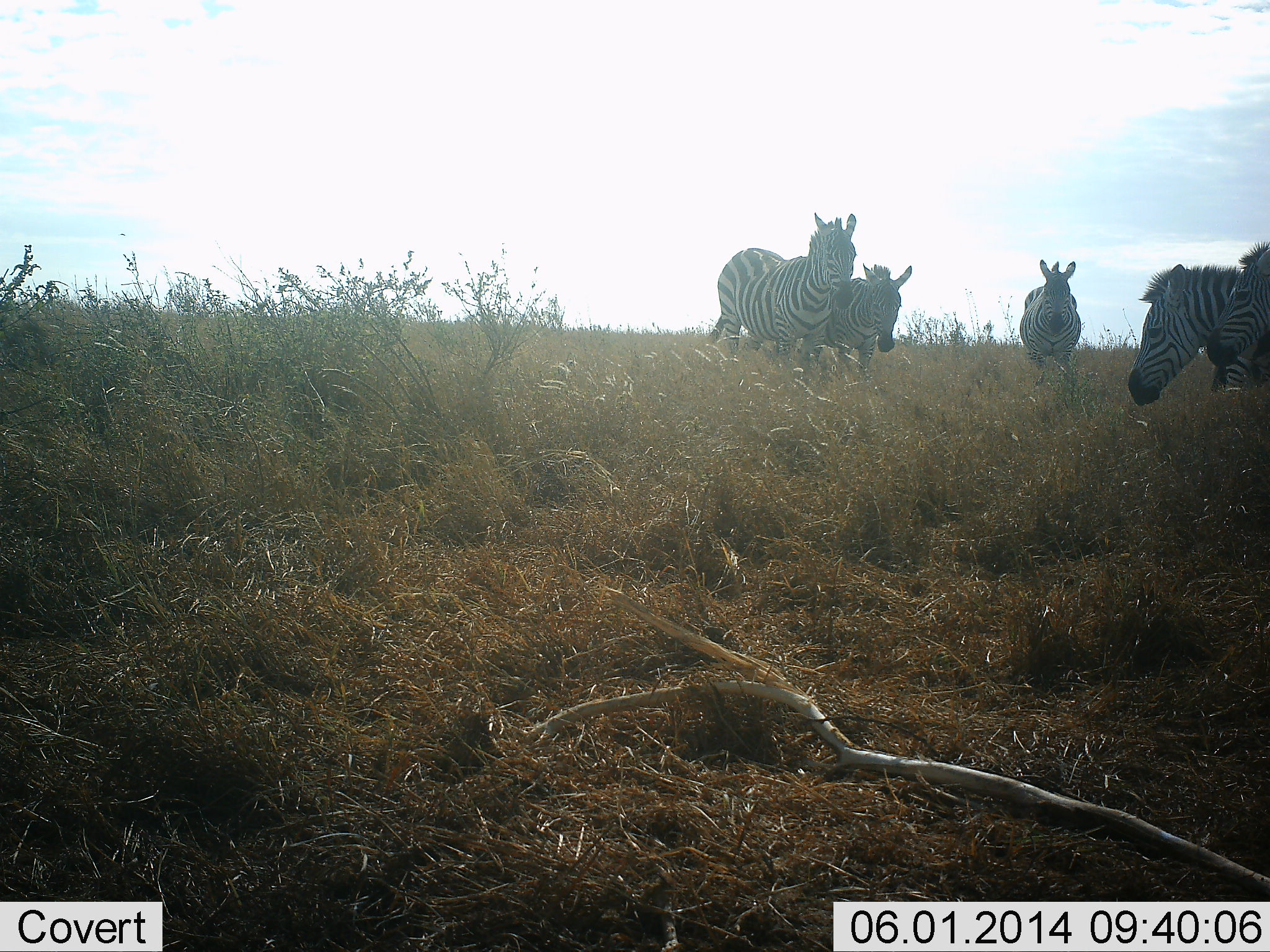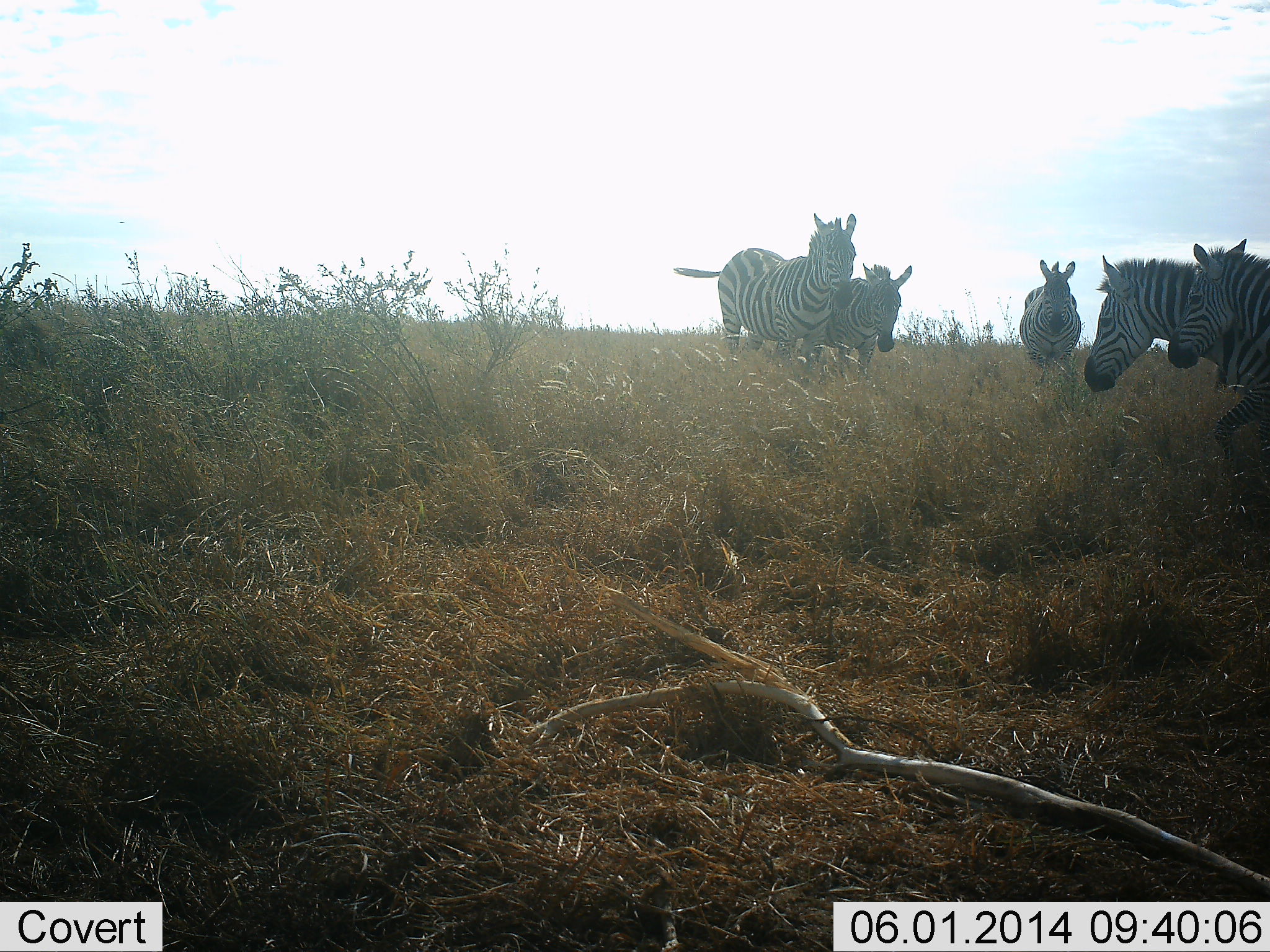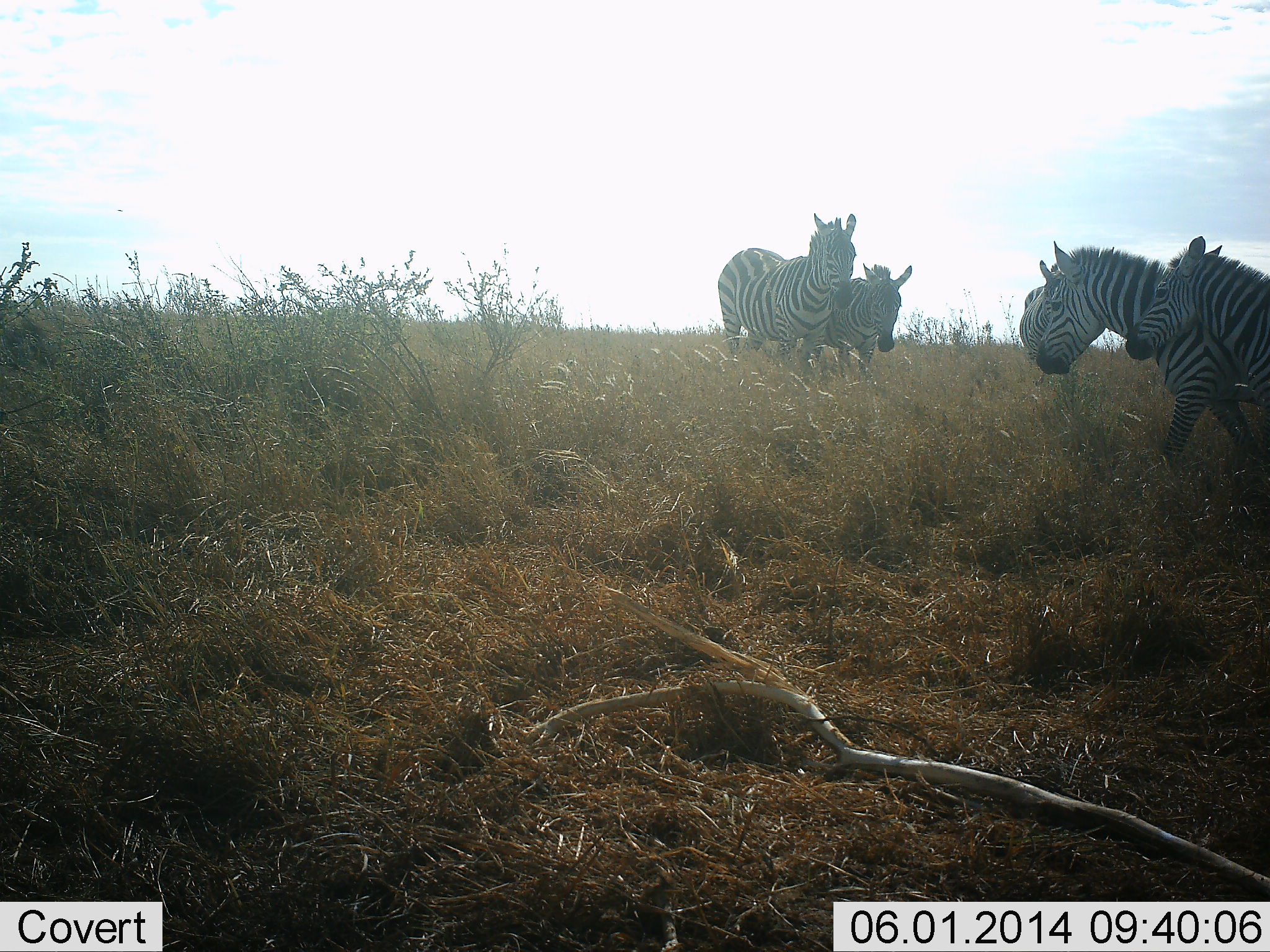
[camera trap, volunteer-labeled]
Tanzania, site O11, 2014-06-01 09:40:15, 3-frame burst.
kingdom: Animalia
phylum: Chordata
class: Mammalia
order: Perissodactyla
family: Equidae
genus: Equus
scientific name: Equus quagga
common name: plains zebra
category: zebra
Zebra (plains zebra) (Equus quagga), count 5. Behavior (volunteer vote fractions): standing 80%, resting 0%, moving 90%, interacting 0%. Young present (vote fraction): 10%. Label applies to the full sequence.